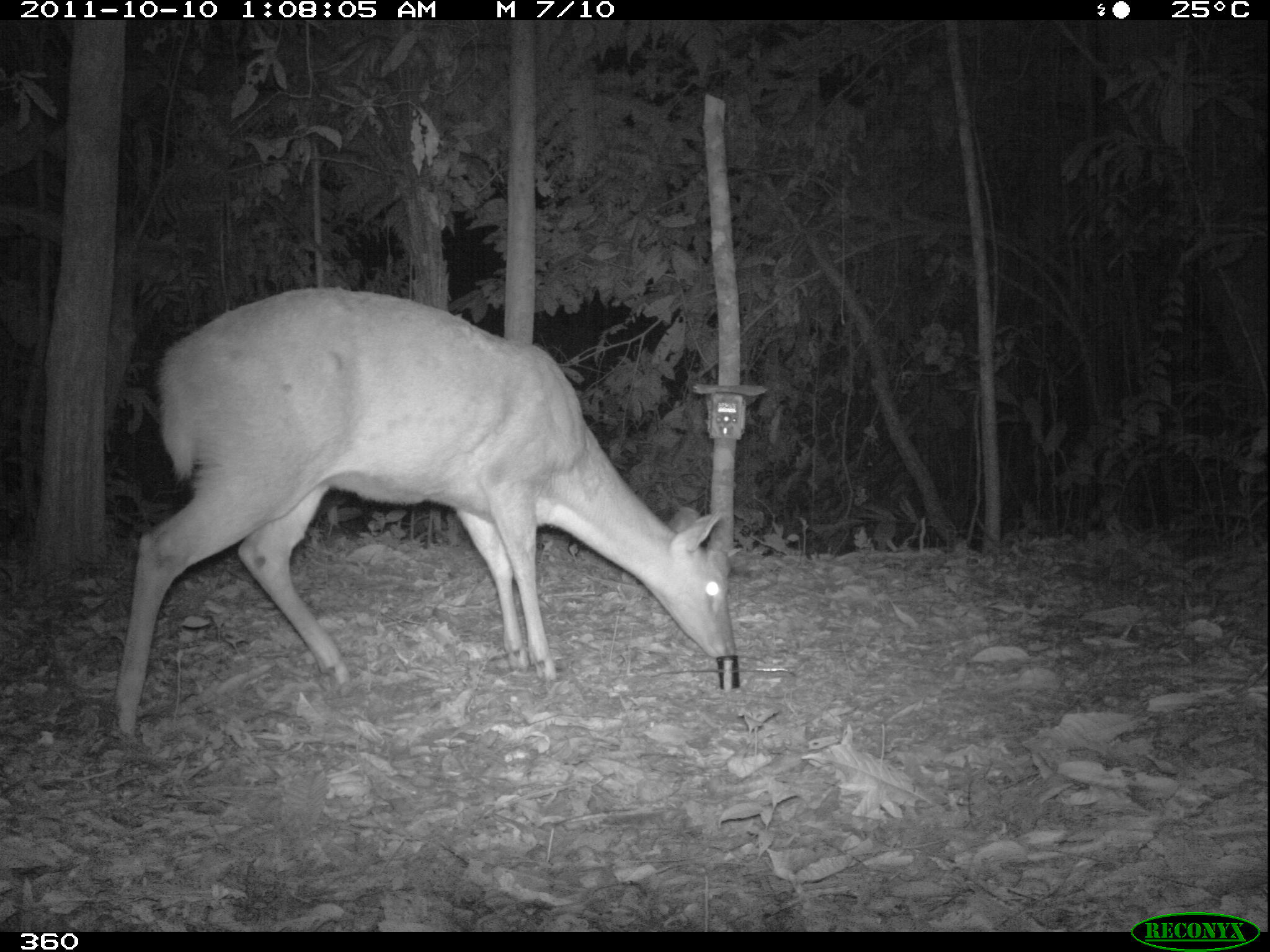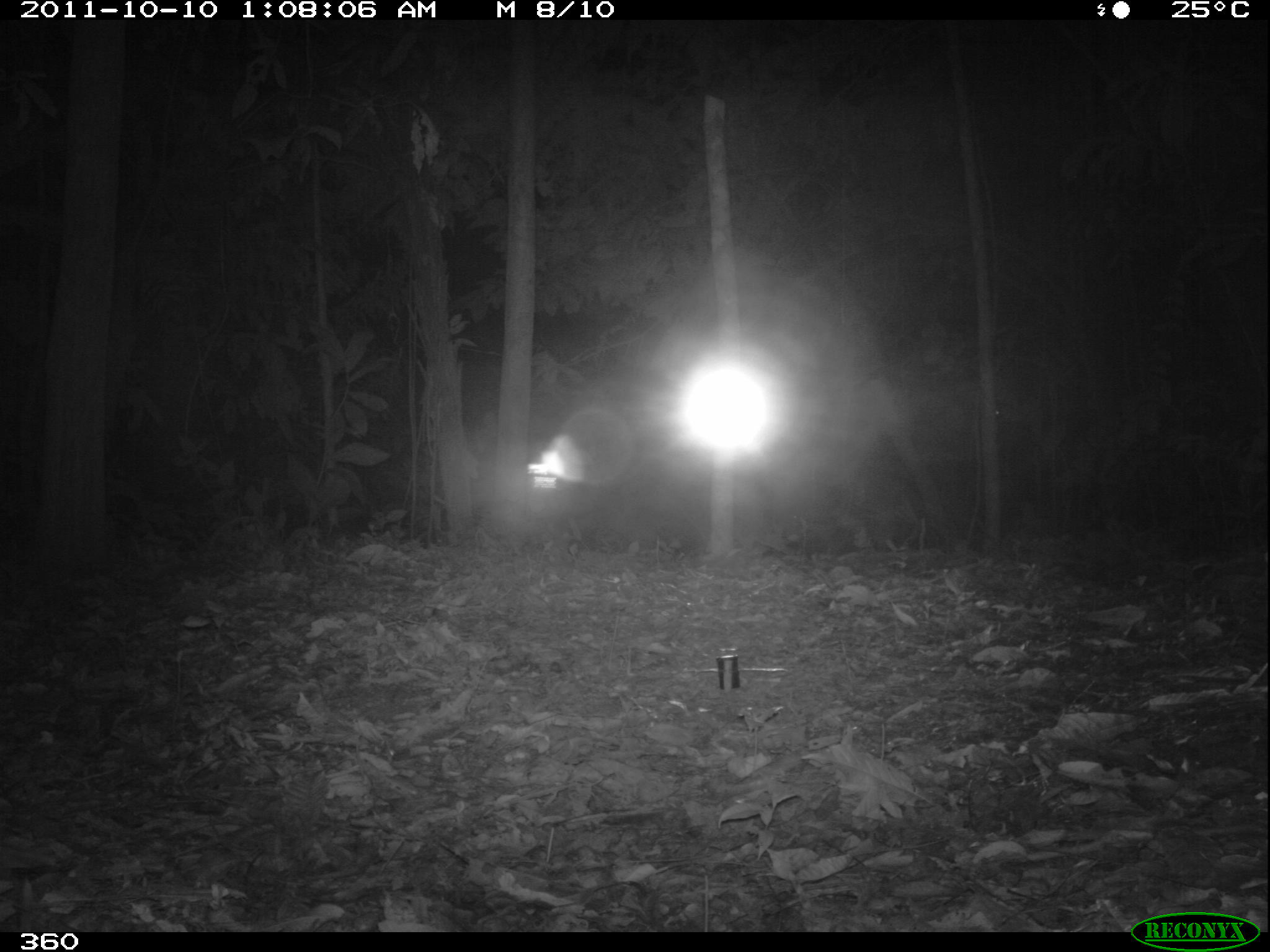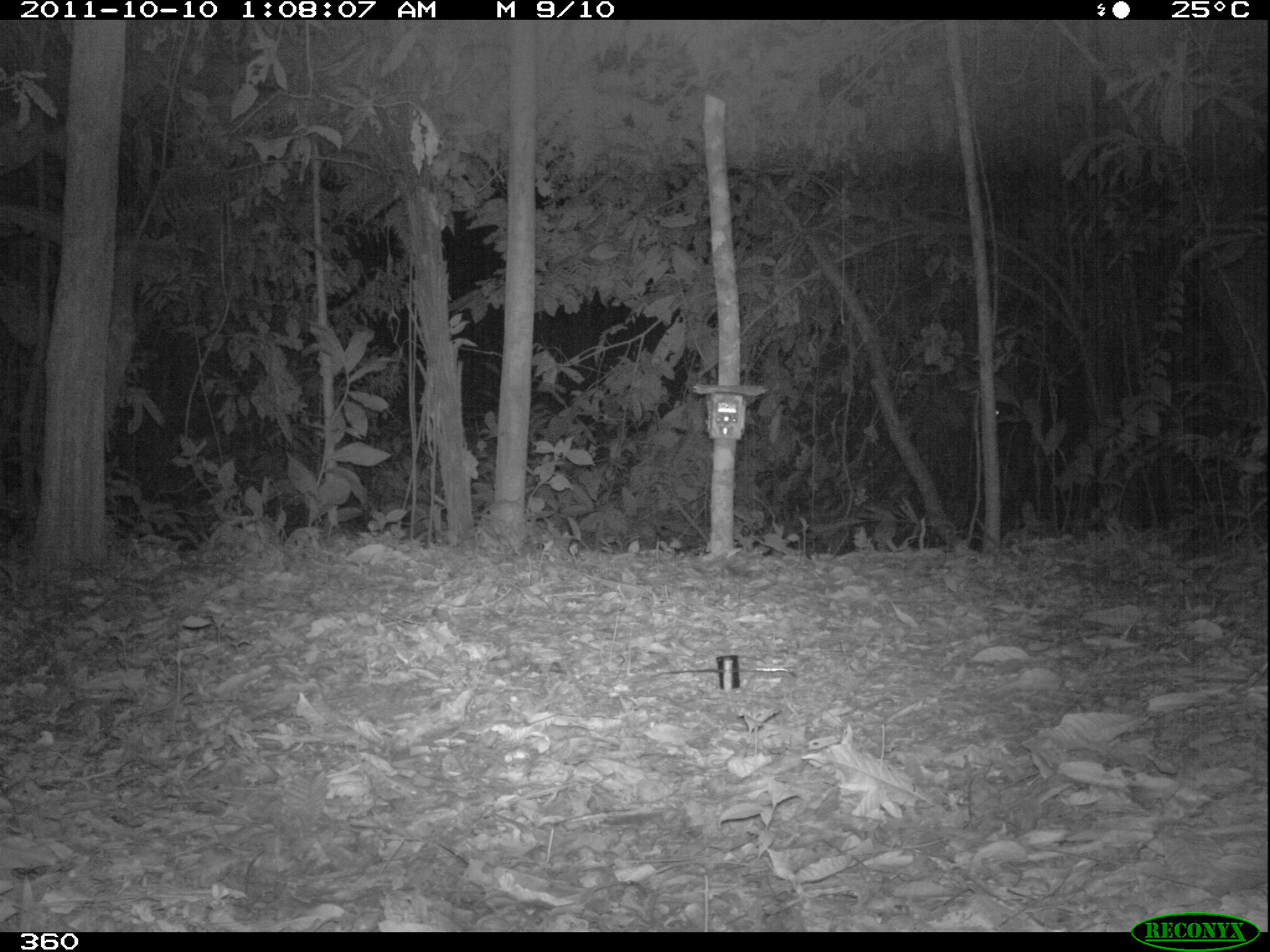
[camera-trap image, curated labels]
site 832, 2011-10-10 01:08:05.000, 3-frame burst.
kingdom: Animalia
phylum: Chordata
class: Mammalia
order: Artiodactyla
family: Cervidae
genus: Mazama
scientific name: Mazama americana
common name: red brocket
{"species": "Mazama americana (red brocket)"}